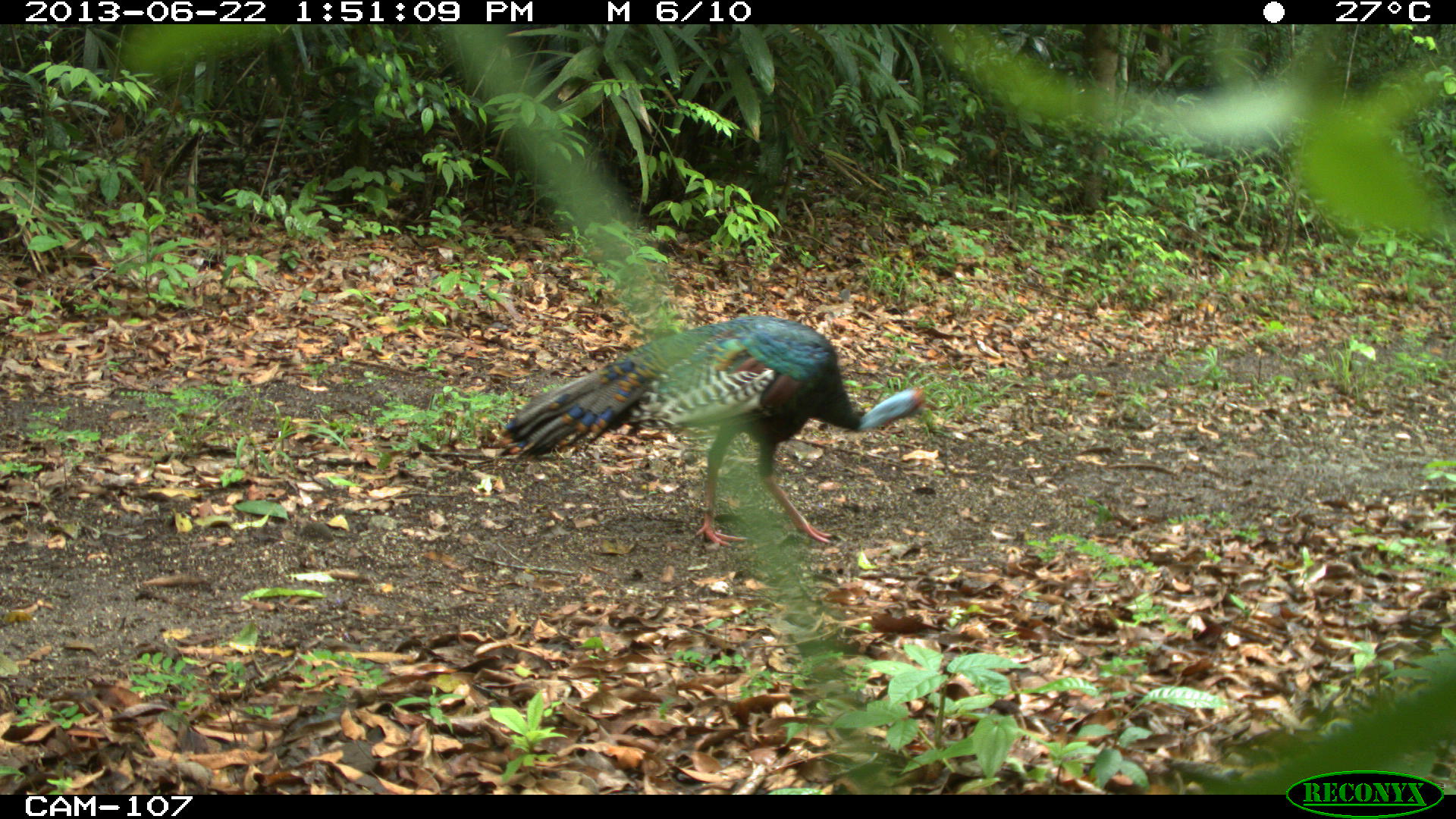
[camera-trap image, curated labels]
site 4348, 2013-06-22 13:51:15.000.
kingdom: Animalia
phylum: Chordata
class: Aves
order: Galliformes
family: Phasianidae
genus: Meleagris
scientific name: Meleagris ocellata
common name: ocellated turkey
Meleagris ocellata (ocellated turkey), count 1.